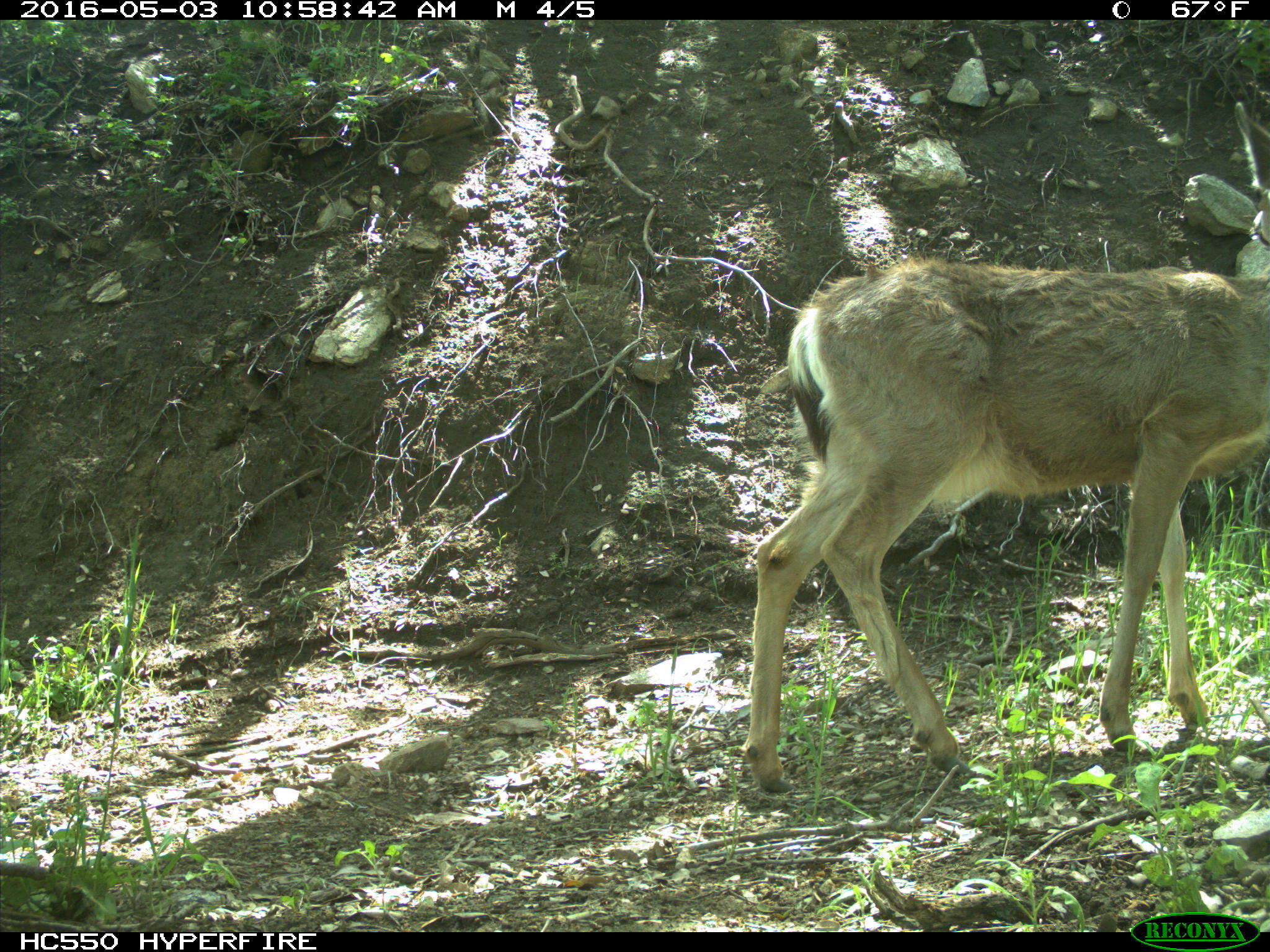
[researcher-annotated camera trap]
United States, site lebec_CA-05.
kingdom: Animalia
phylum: Chordata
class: Mammalia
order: Artiodactyla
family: Cervidae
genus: Odocoileus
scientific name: Odocoileus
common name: deer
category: unidentified deer